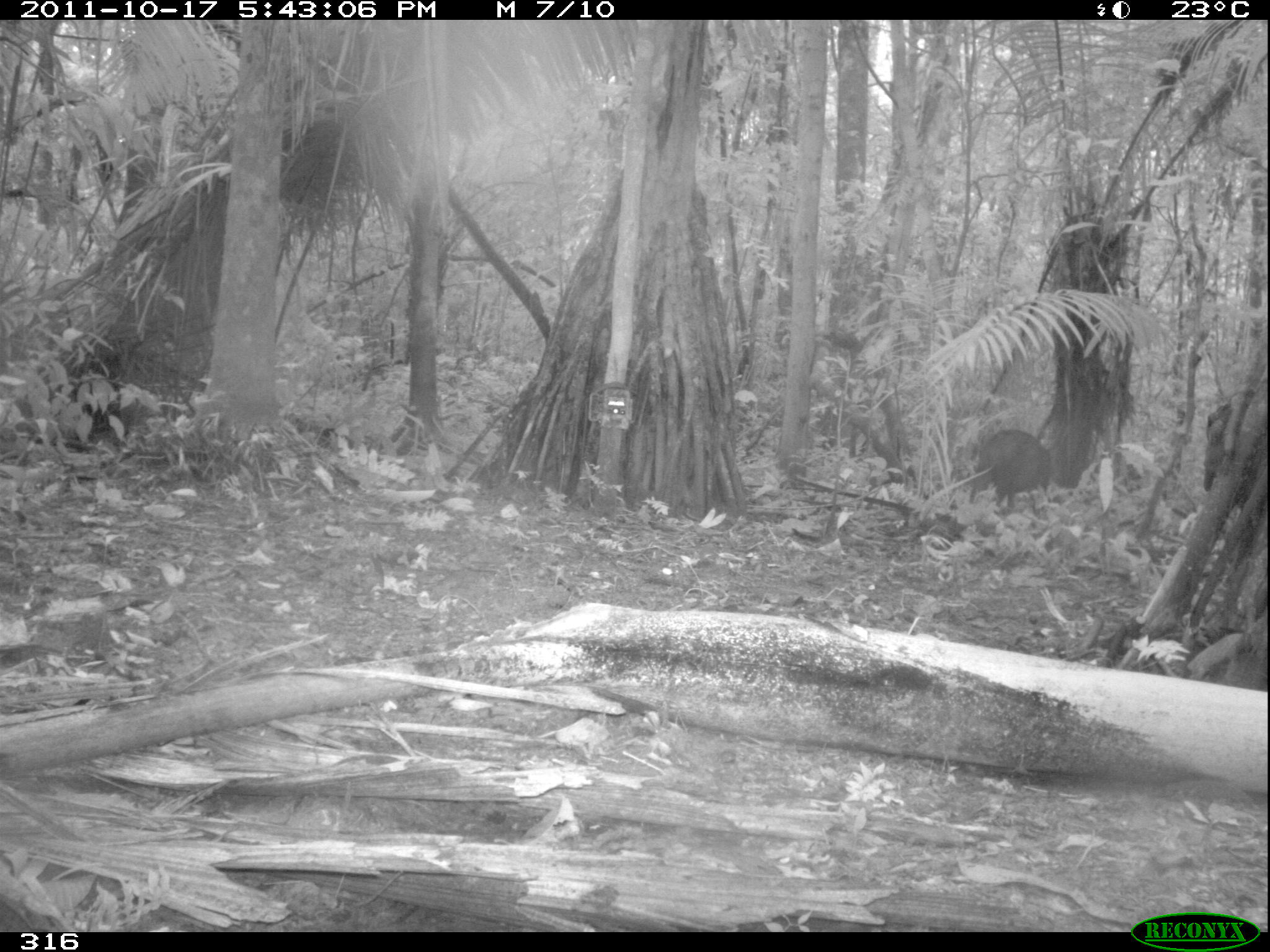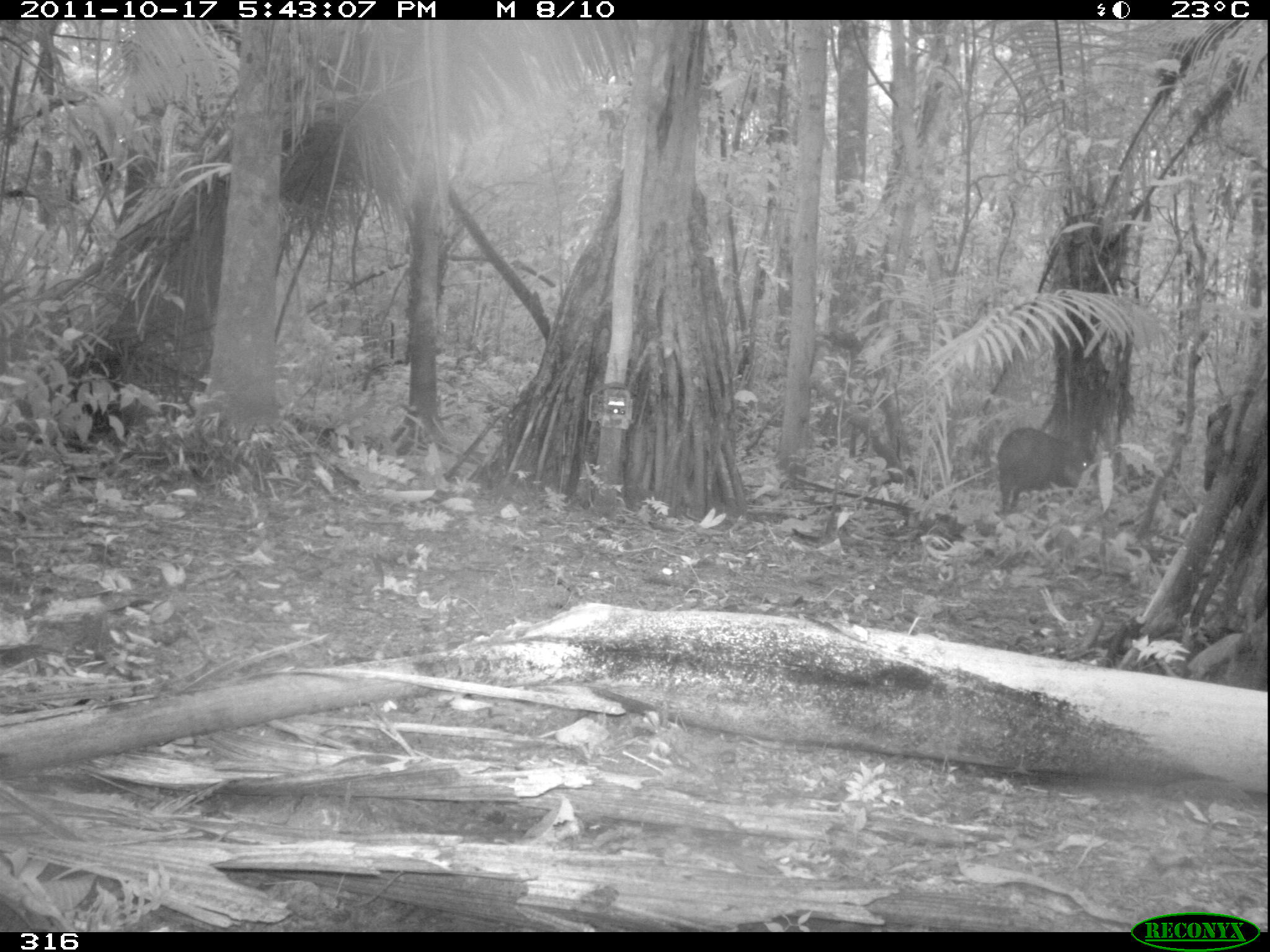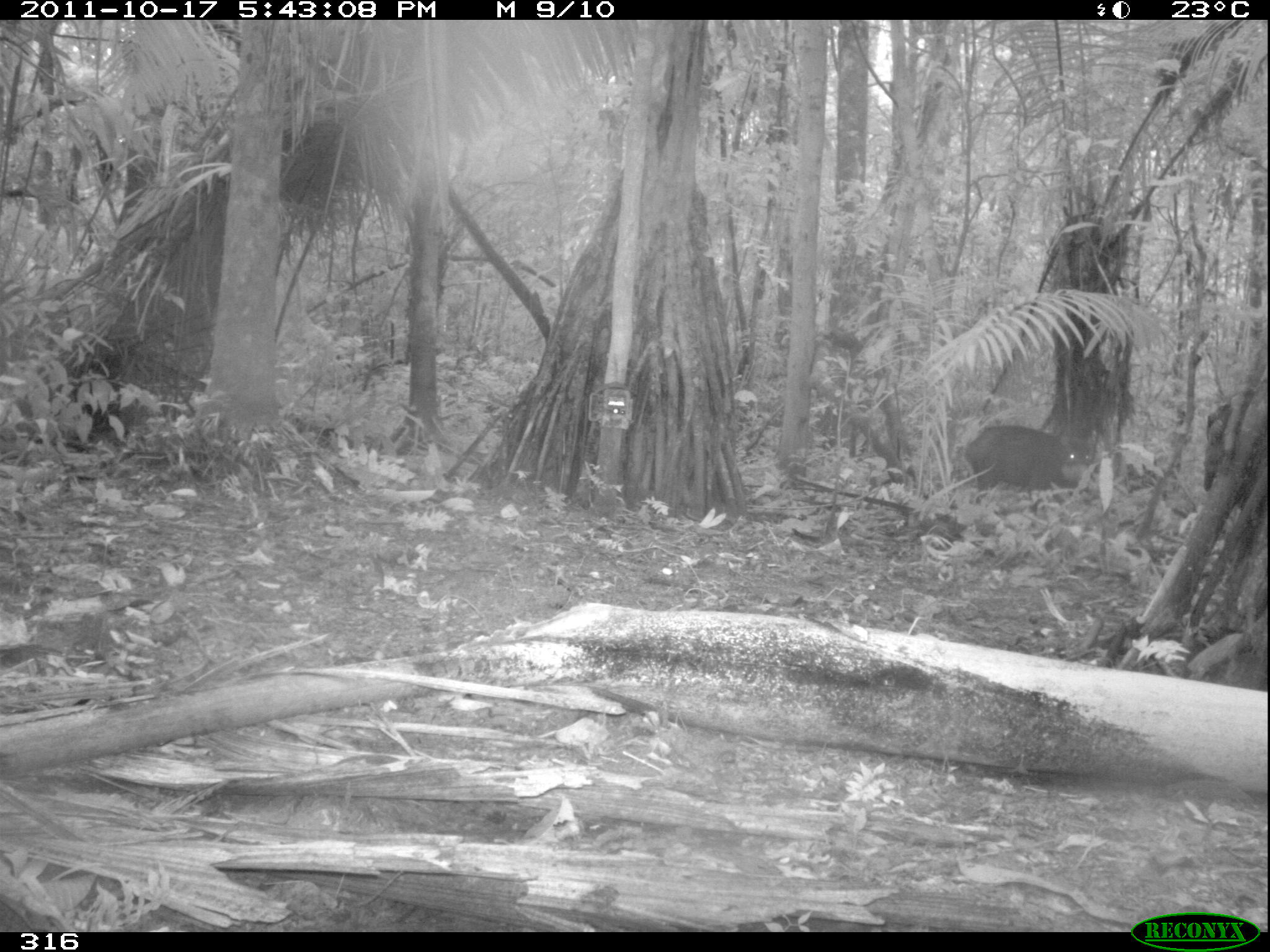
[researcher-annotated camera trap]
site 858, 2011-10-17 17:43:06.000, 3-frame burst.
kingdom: Animalia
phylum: Chordata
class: Mammalia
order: Artiodactyla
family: Tayassuidae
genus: Tayassu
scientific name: Tayassu pecari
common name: white-lipped peccary